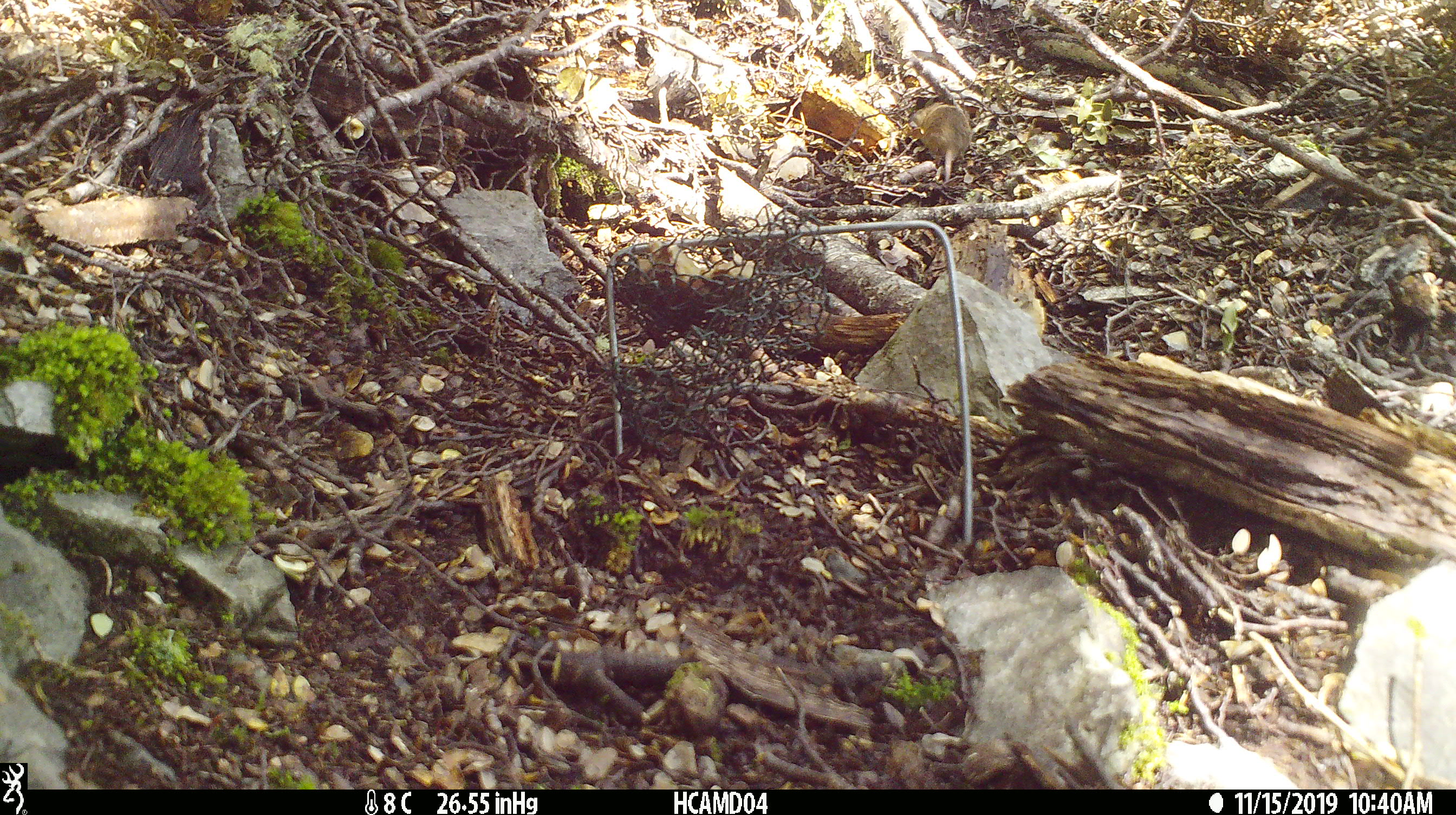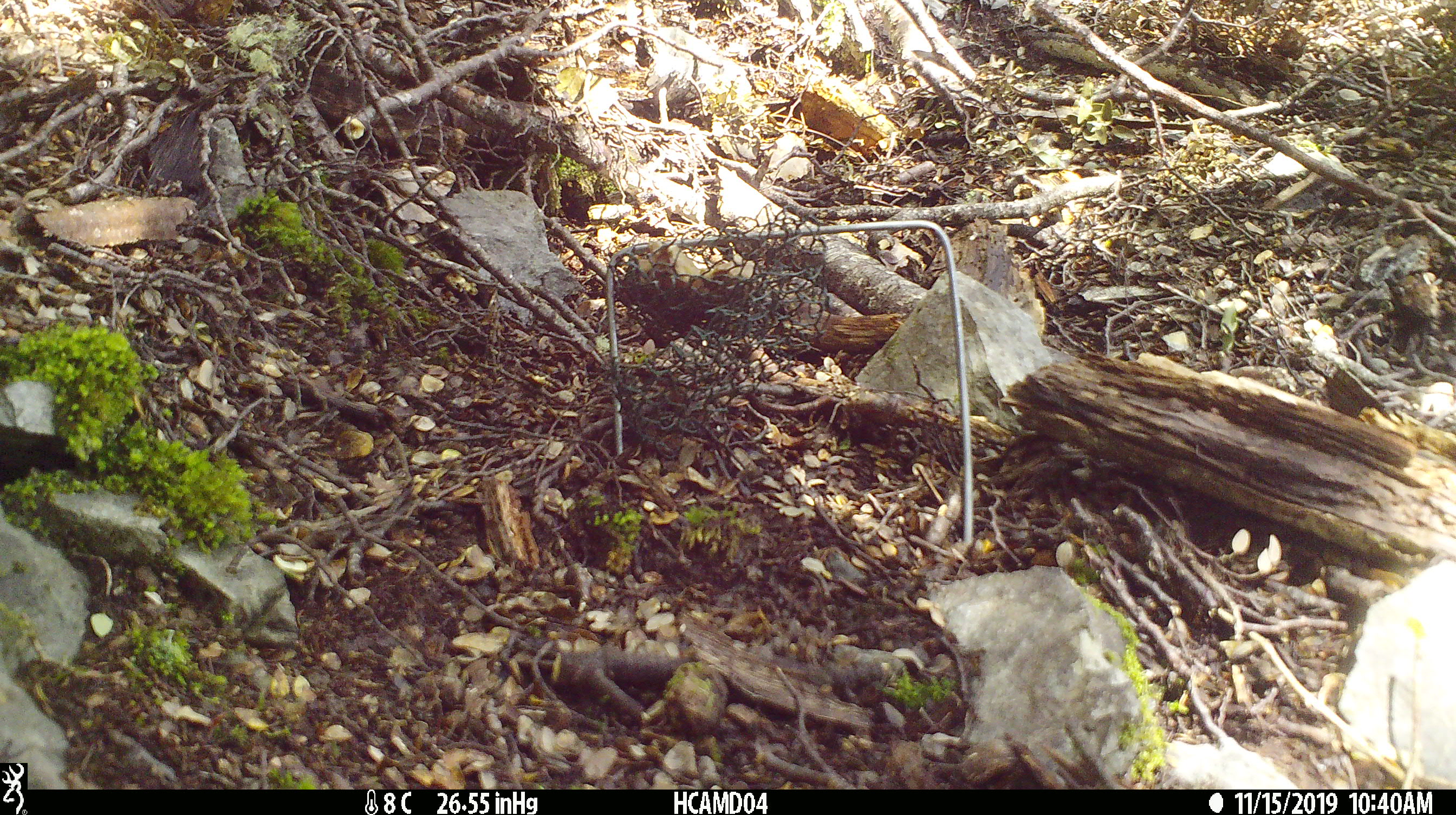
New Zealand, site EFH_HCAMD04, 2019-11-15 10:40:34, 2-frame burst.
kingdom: Animalia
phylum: Chordata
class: Mammalia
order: Rodentia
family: Muridae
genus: Mus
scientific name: Mus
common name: mouse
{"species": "mouse (Mus)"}